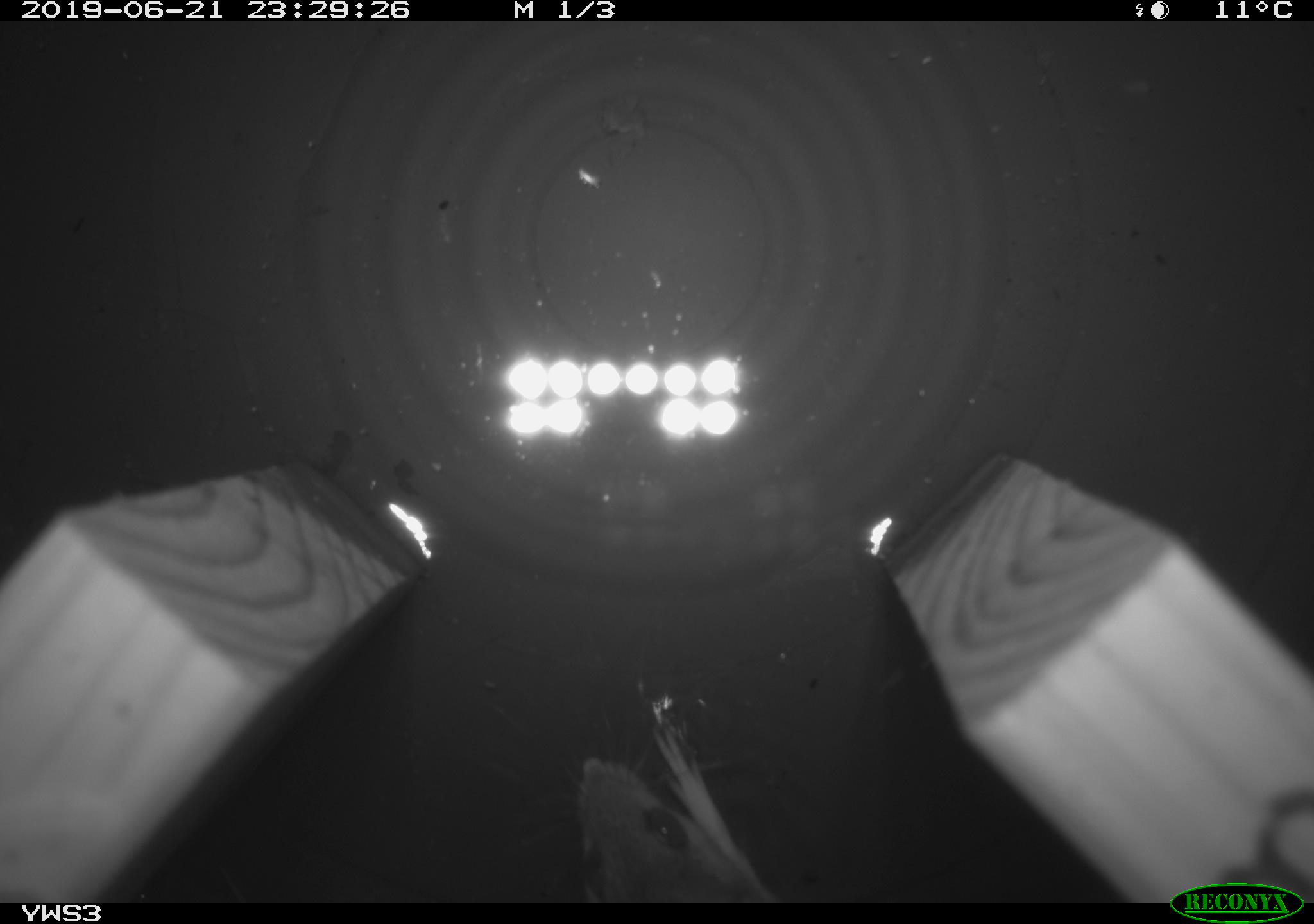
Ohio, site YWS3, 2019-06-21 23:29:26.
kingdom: Animalia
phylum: Chordata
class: Mammalia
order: Rodentia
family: Cricetidae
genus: Peromyscus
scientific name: Peromyscus leucopus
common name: white-footed mouse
White-footed mouse (Peromyscus leucopus).